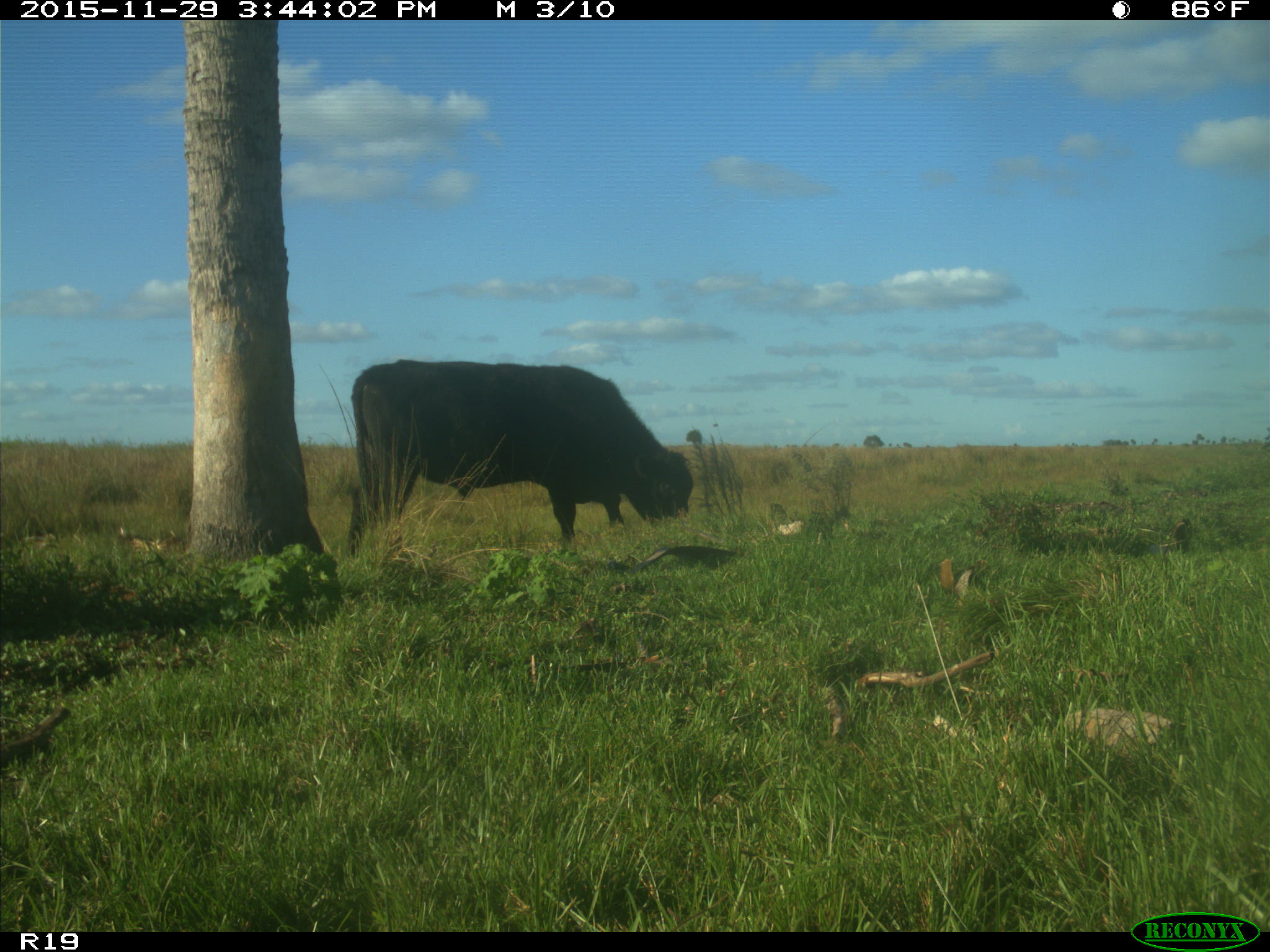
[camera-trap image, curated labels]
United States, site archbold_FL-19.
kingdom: Animalia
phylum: Chordata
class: Mammalia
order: Artiodactyla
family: Bovidae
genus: Bos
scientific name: Bos taurus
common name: domestic cow